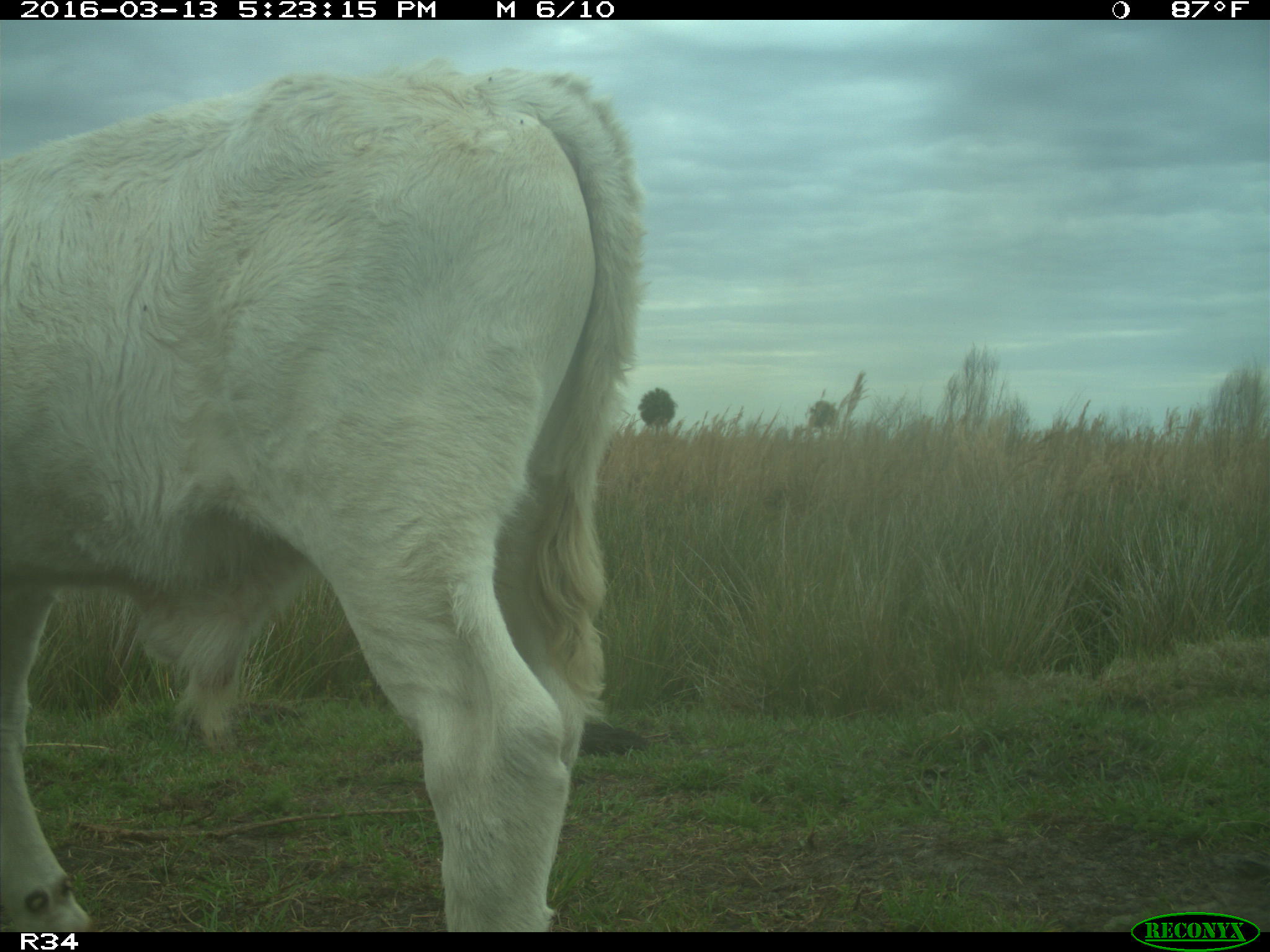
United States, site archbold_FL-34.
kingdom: Animalia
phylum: Chordata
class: Mammalia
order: Artiodactyla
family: Bovidae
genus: Bos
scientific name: Bos taurus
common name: domestic cow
Bos taurus (domestic cow).